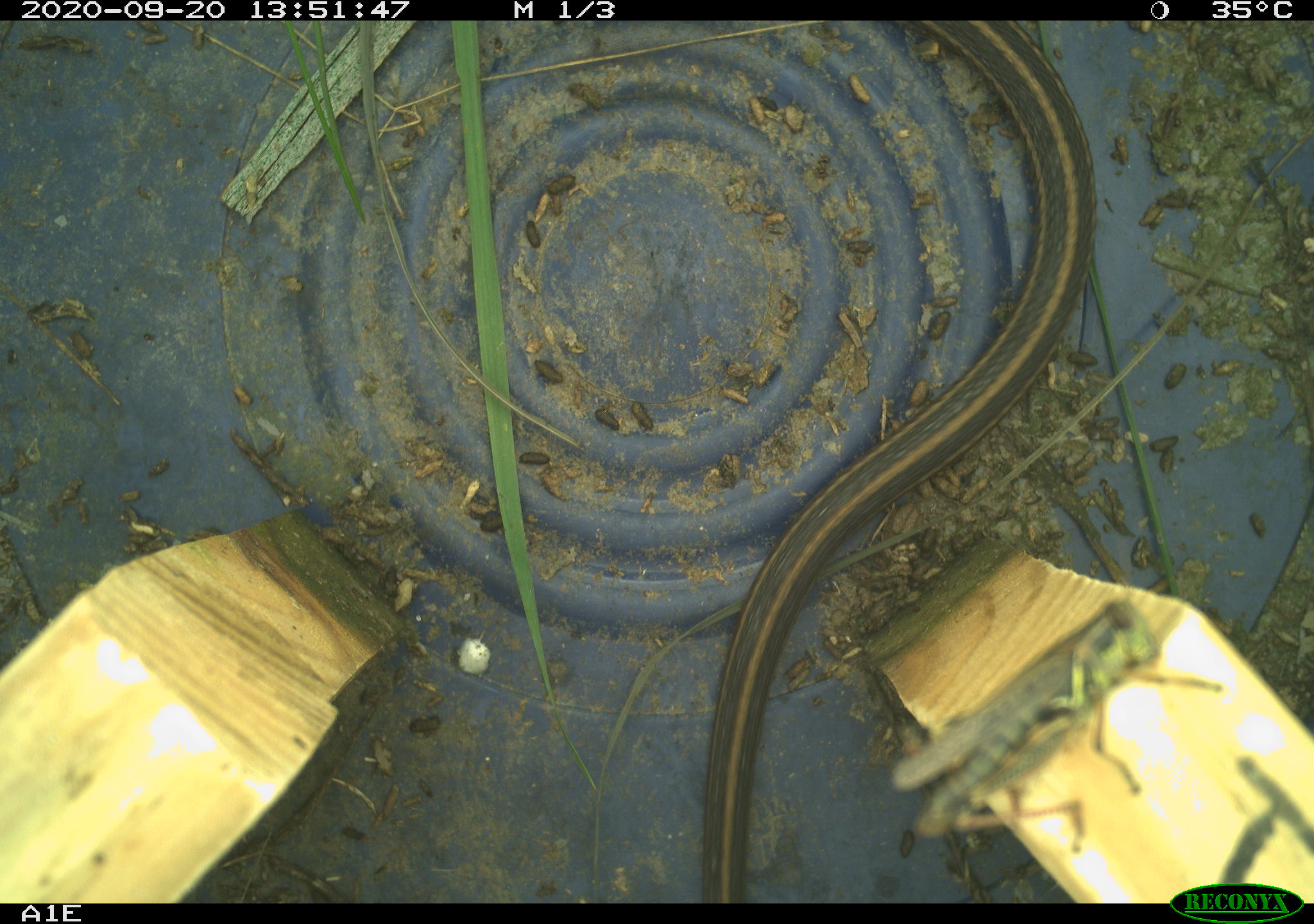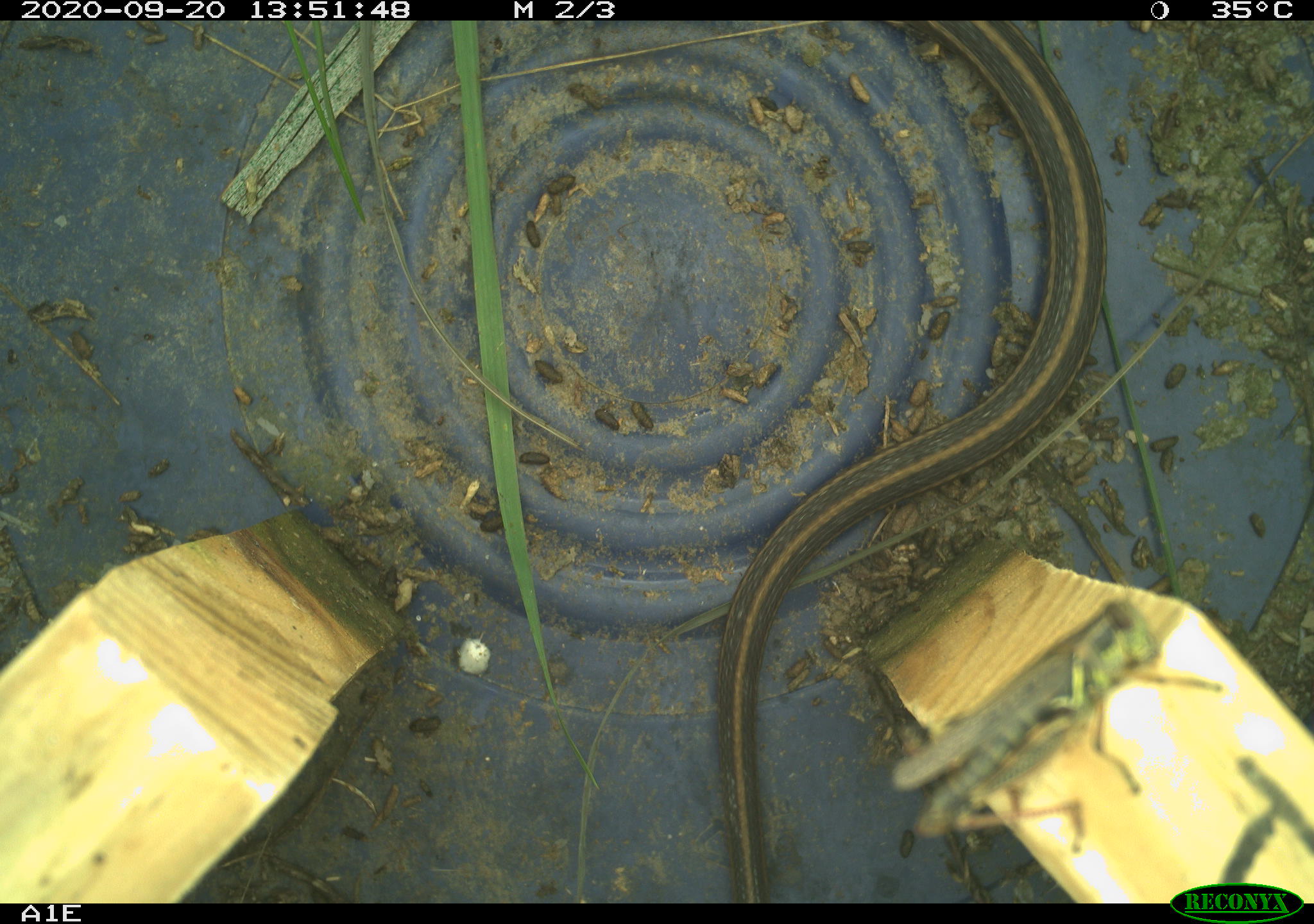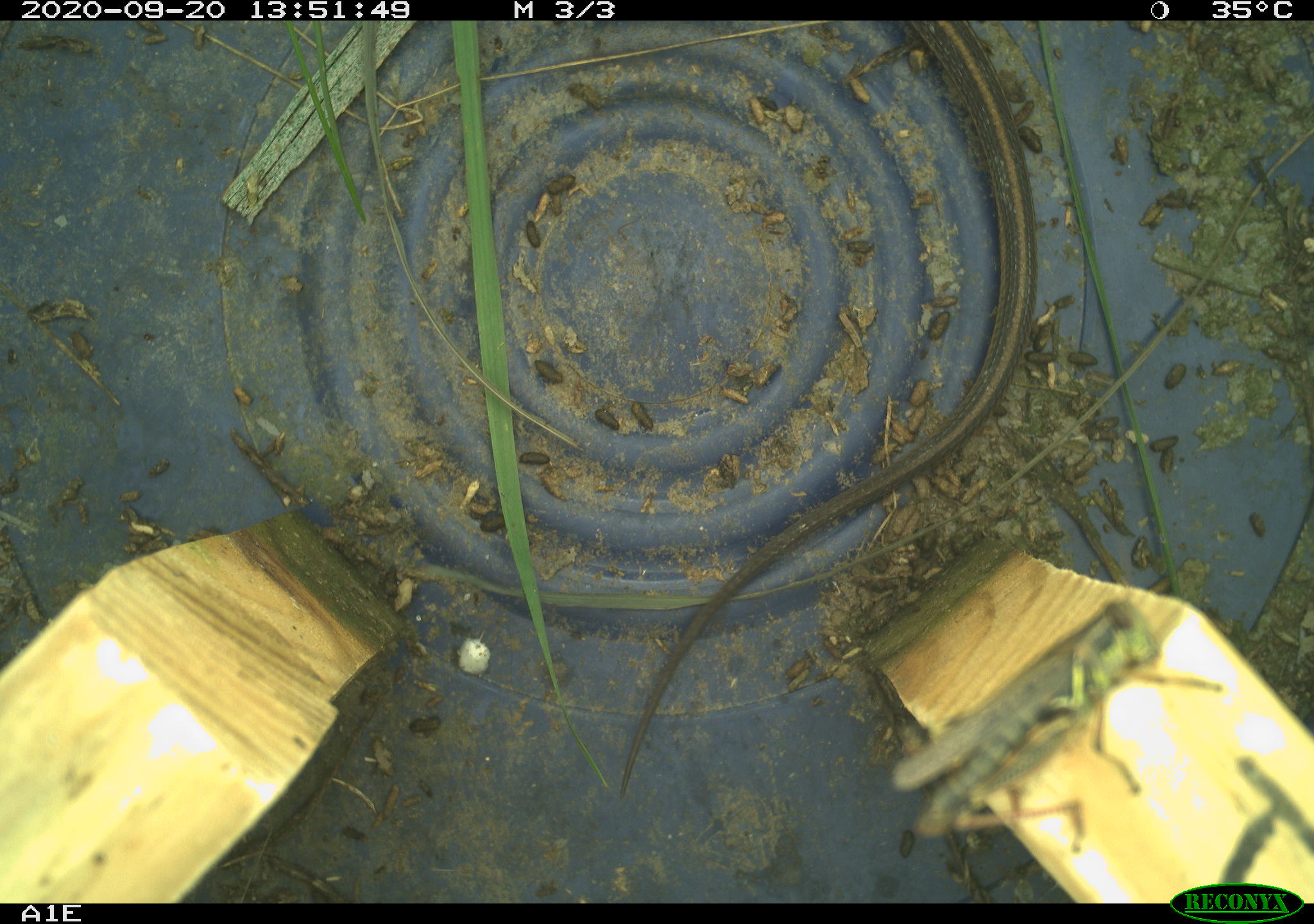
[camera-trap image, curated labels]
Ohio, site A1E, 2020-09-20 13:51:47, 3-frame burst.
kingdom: Animalia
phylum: Chordata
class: Reptilia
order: Squamata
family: Colubridae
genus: Thamnophis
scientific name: Thamnophis sirtalis sirtalis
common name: eastern gartersnake